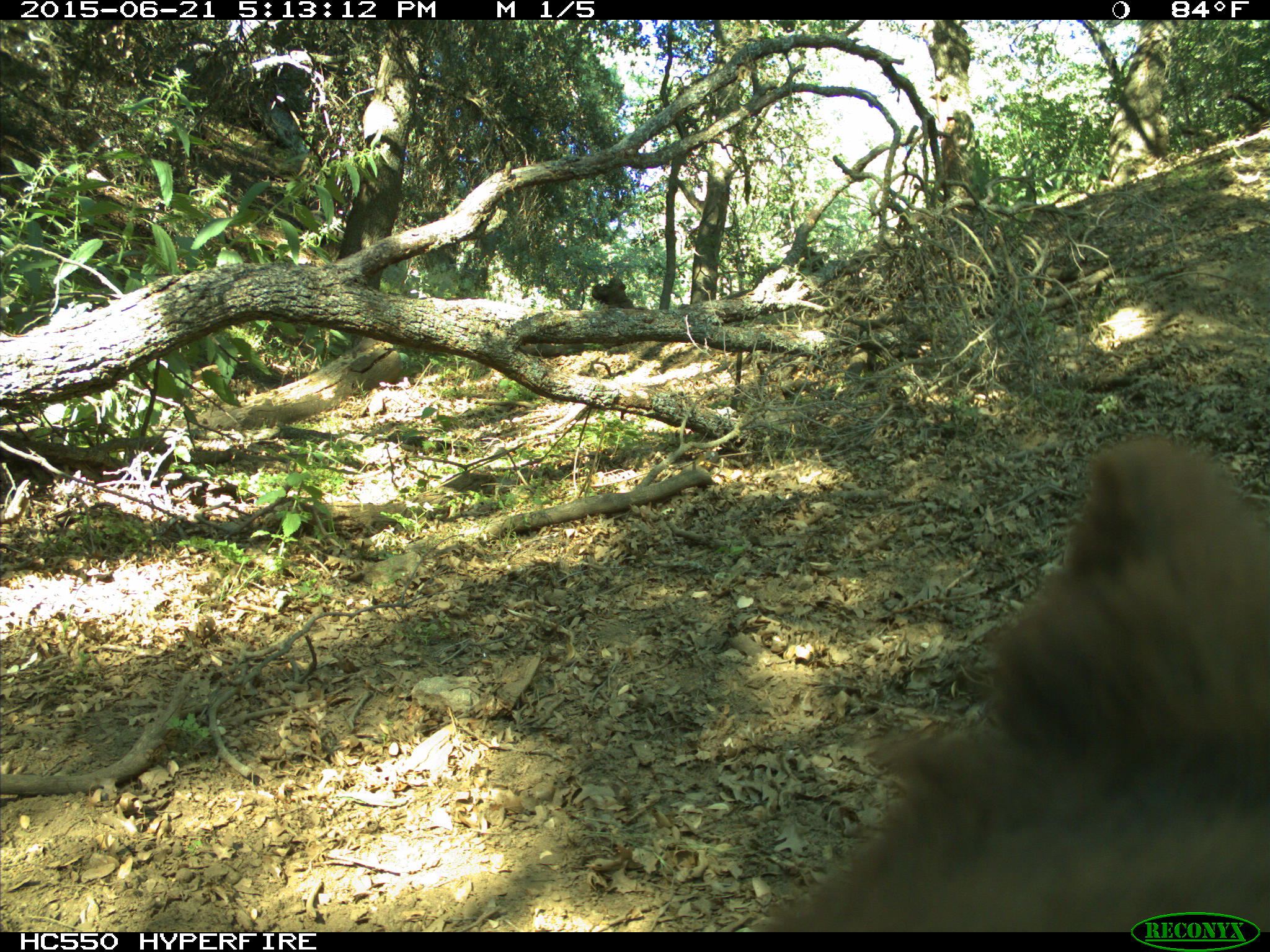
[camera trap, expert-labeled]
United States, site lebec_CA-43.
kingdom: Animalia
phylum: Chordata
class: Mammalia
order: Carnivora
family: Ursidae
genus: Ursus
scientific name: Ursus americanus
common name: american black bear